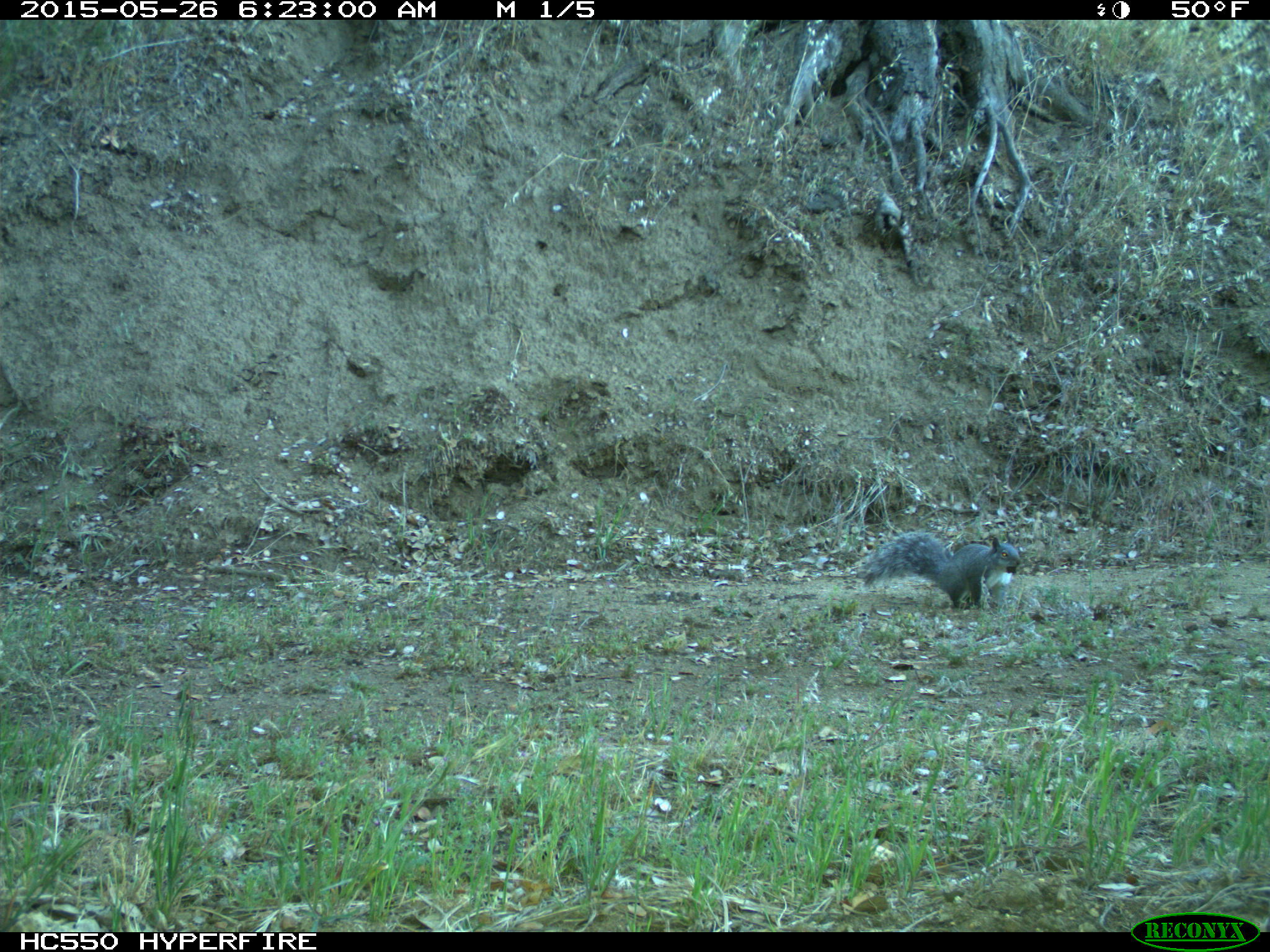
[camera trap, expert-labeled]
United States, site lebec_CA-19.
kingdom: Animalia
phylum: Chordata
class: Mammalia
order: Rodentia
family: Sciuridae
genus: Sciurus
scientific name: Sciurus carolinensis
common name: eastern gray squirrel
Sciurus carolinensis (eastern gray squirrel).